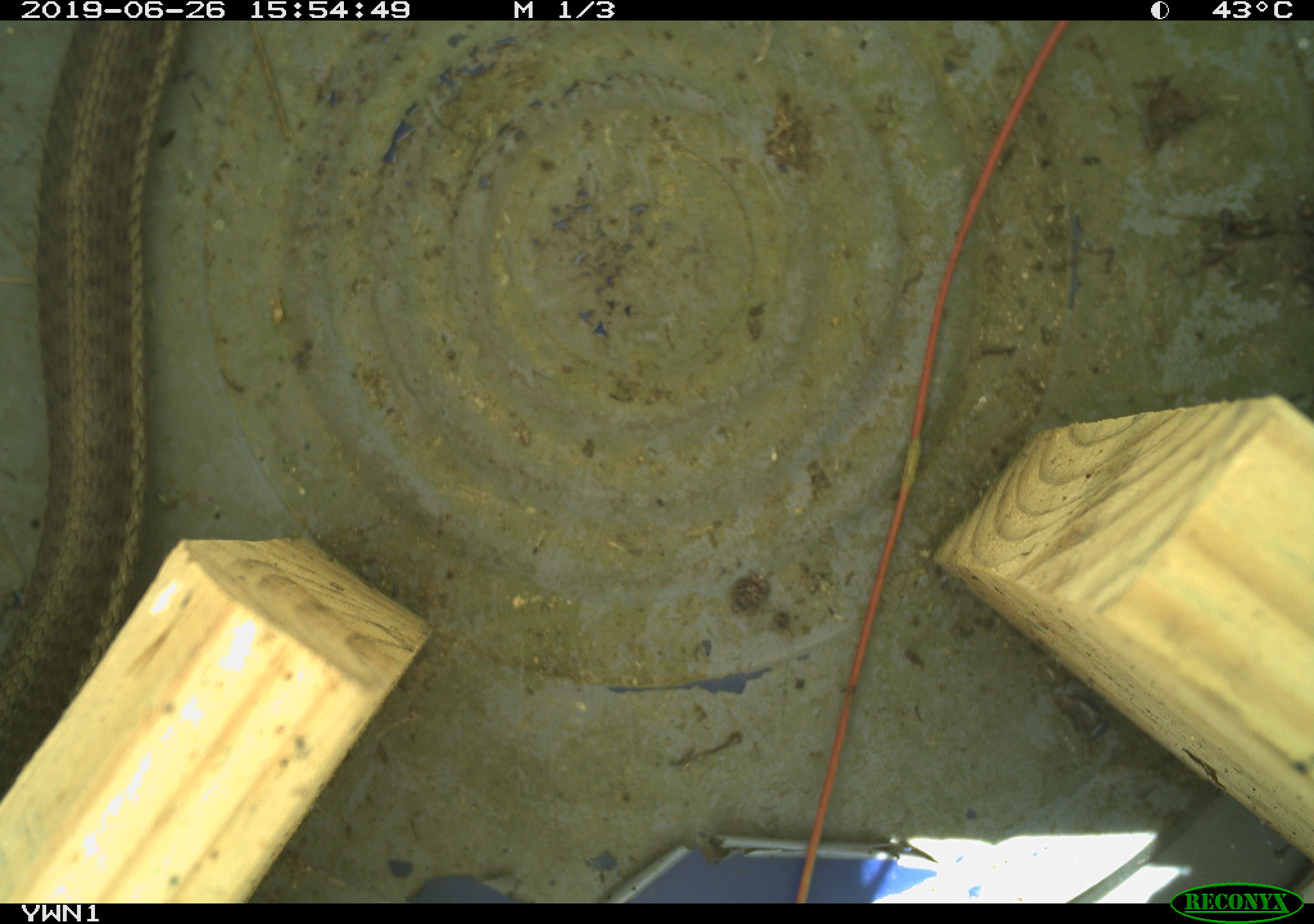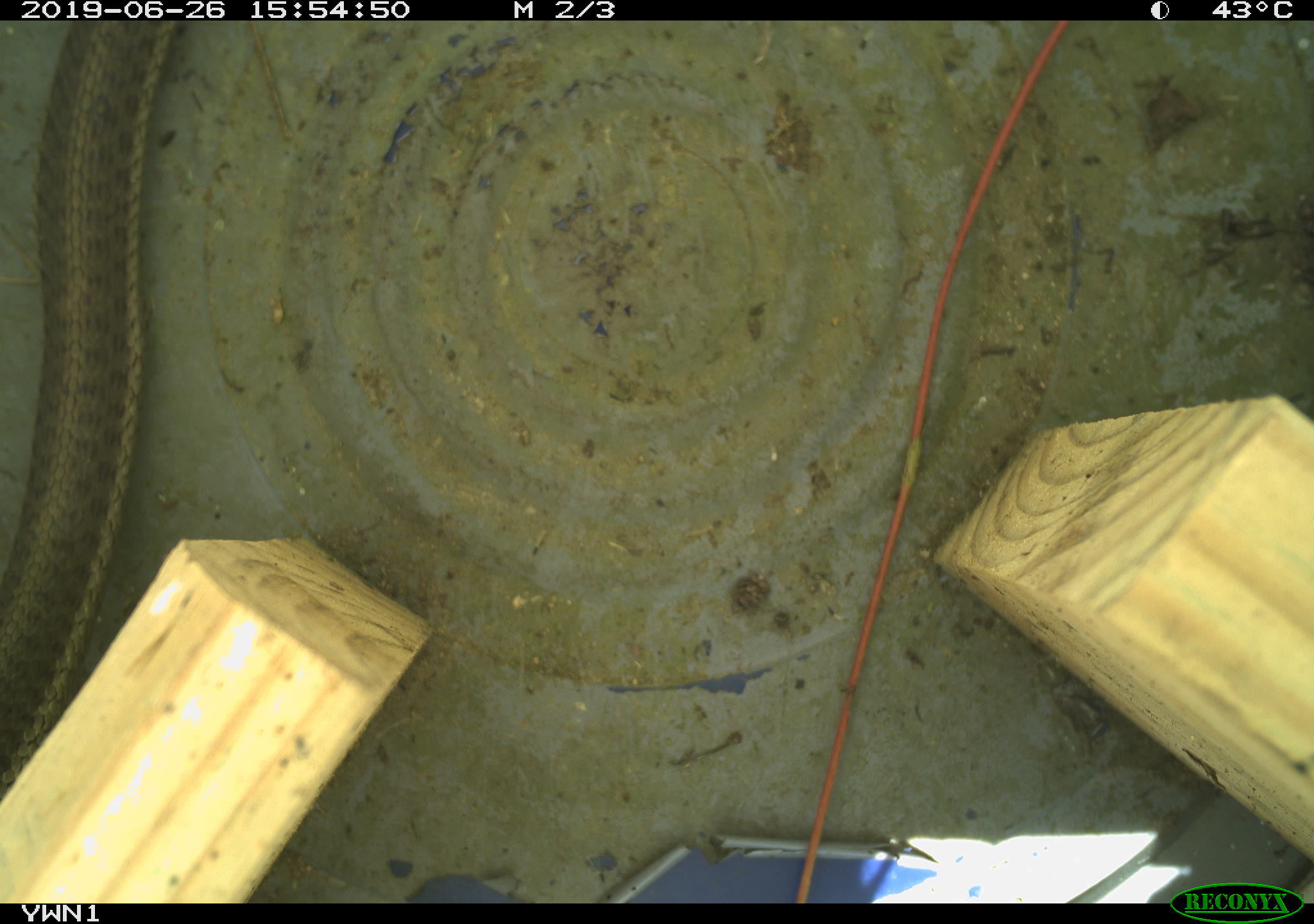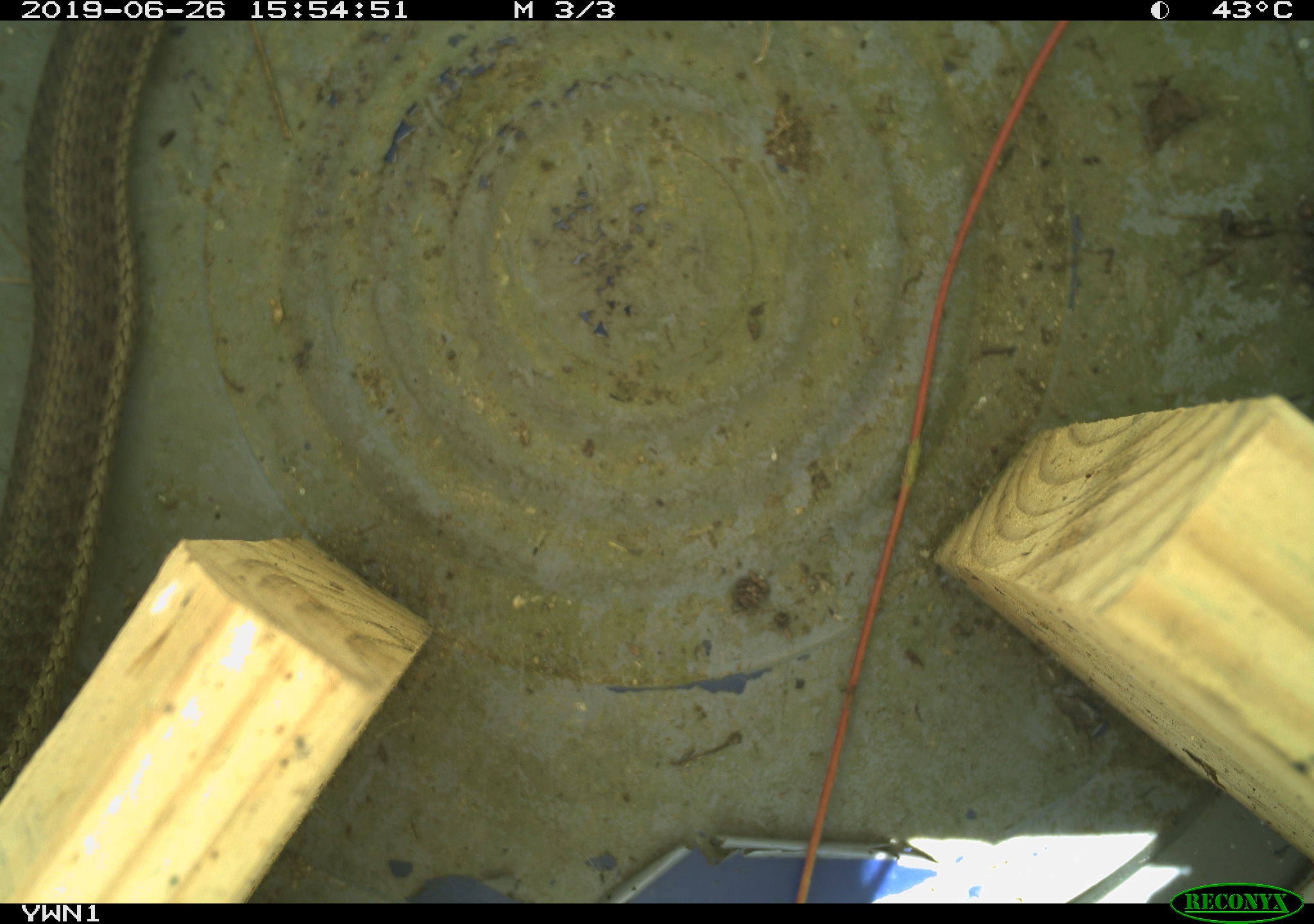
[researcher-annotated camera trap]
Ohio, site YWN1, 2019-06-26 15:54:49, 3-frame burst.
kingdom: Animalia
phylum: Chordata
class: Reptilia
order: Squamata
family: Colubridae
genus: Thamnophis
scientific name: Thamnophis sirtalis sirtalis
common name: eastern gartersnake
Eastern gartersnake (Thamnophis sirtalis sirtalis).